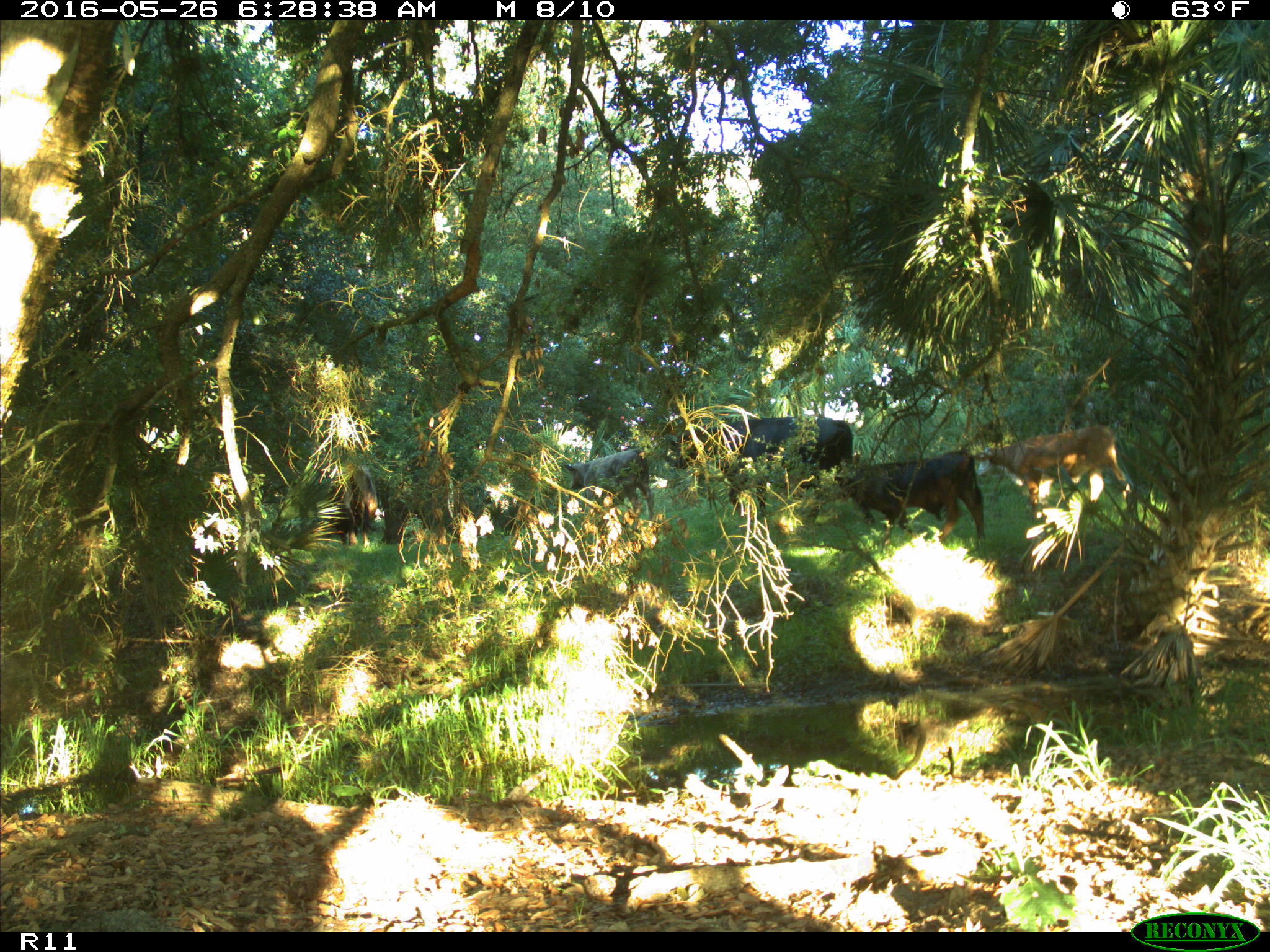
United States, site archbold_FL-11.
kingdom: Animalia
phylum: Chordata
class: Mammalia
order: Artiodactyla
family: Bovidae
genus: Bos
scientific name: Bos taurus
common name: domestic cow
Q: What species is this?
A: Bos taurus (domestic cow).